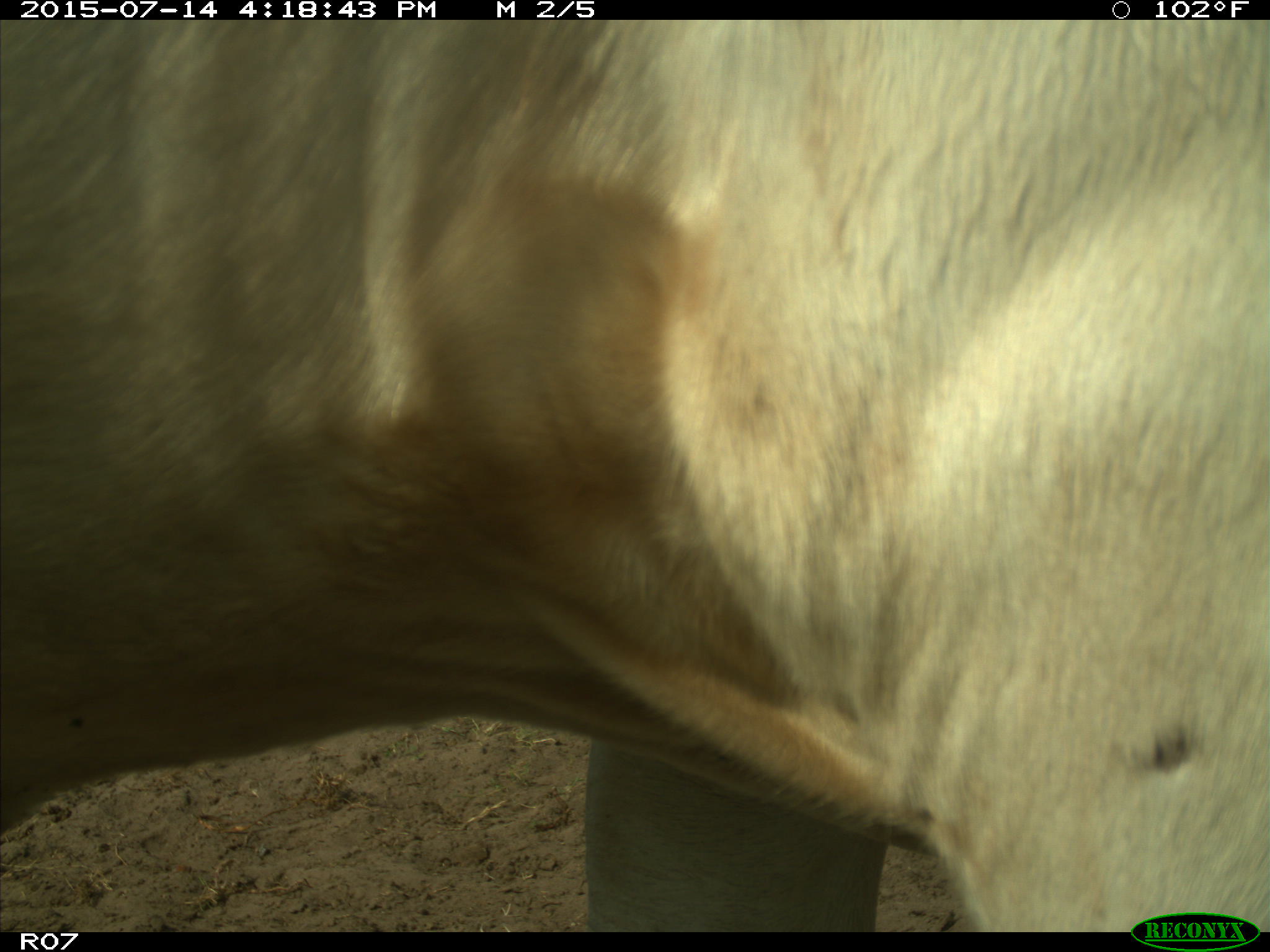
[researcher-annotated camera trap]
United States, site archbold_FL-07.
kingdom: Animalia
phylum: Chordata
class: Mammalia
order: Artiodactyla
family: Bovidae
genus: Bos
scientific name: Bos taurus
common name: domestic cow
Bos taurus (domestic cow).